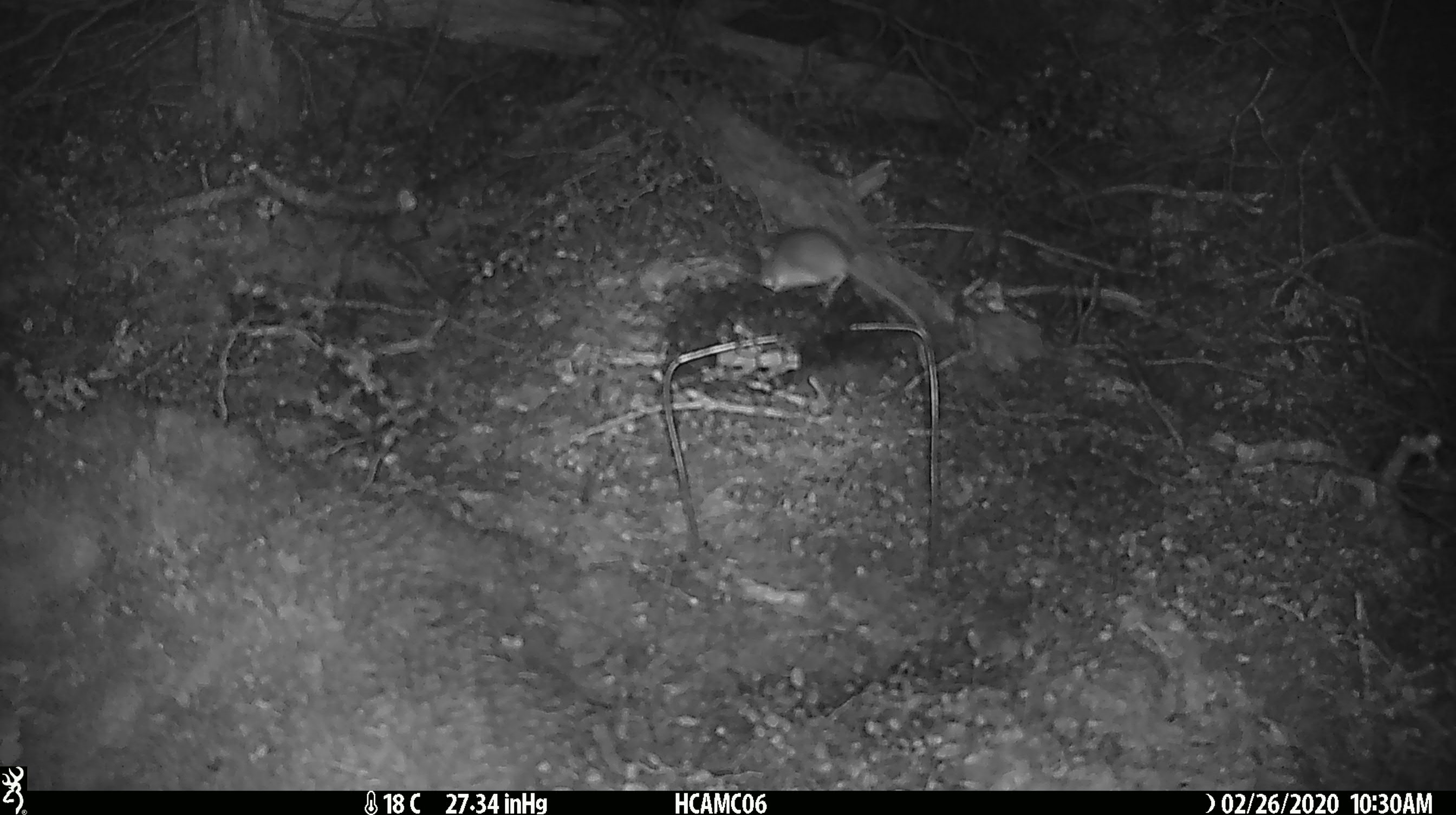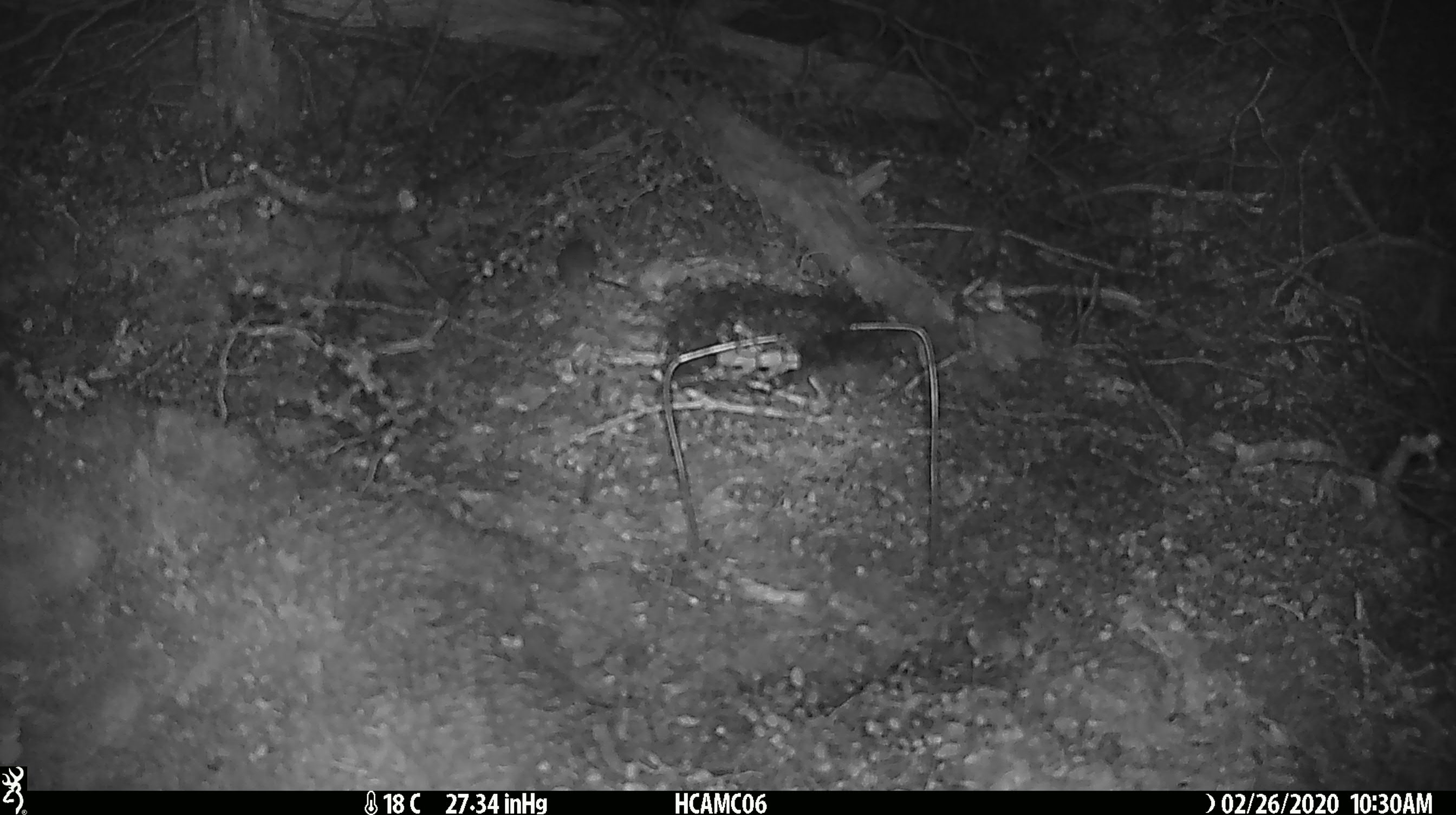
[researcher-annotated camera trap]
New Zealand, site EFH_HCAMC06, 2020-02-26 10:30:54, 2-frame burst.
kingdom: Animalia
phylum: Chordata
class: Mammalia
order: Rodentia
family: Muridae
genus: Mus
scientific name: Mus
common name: mouse